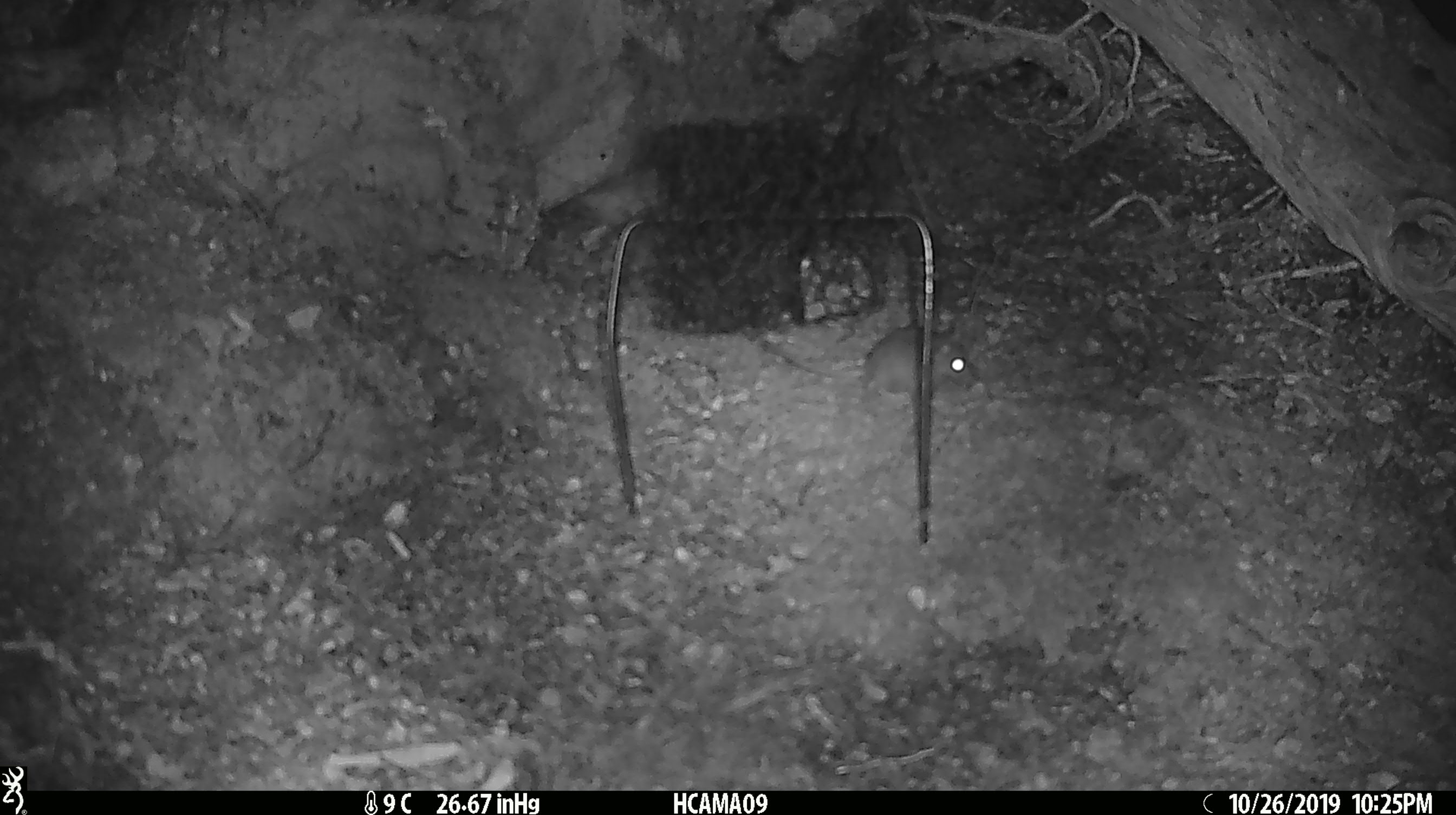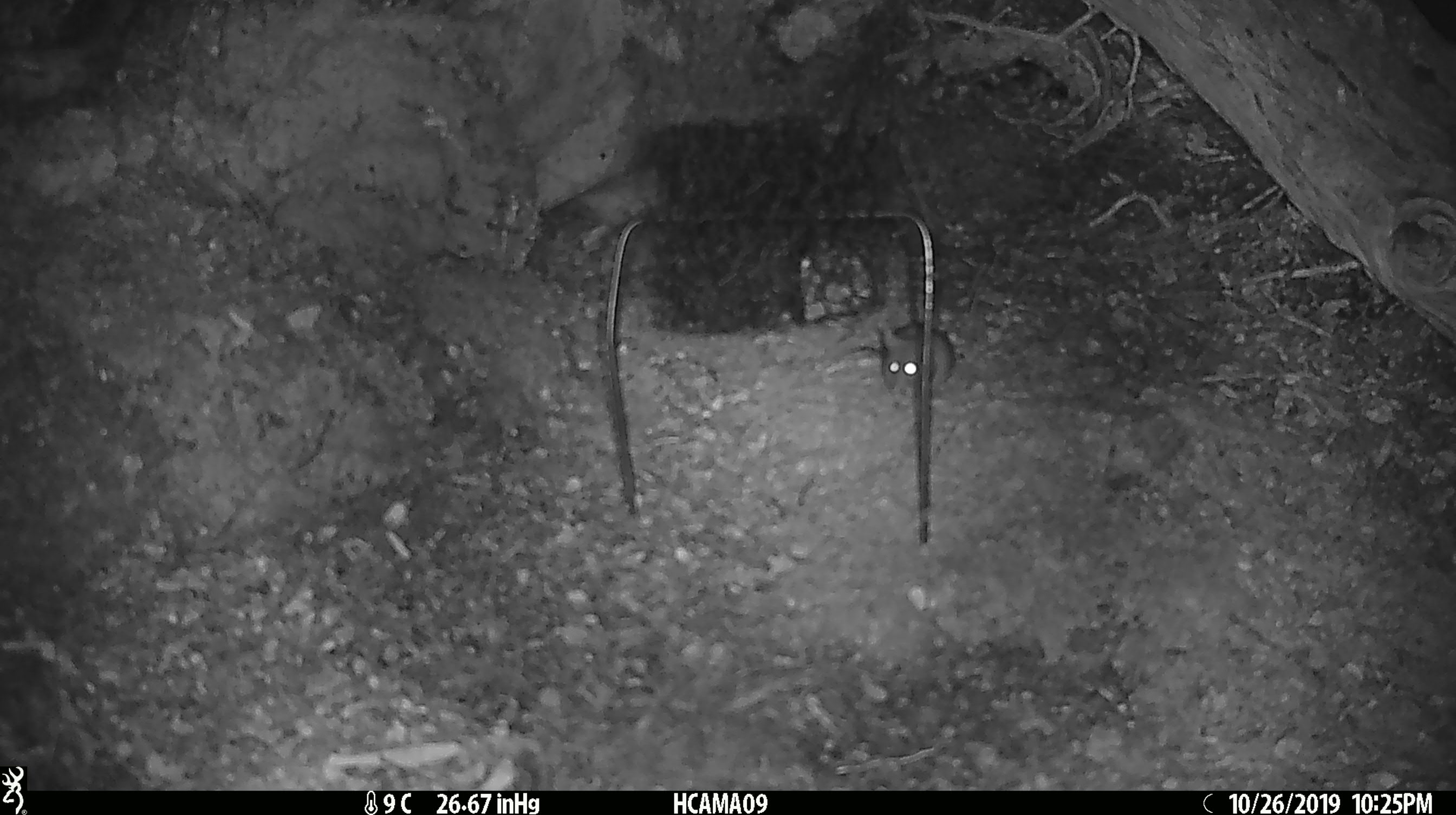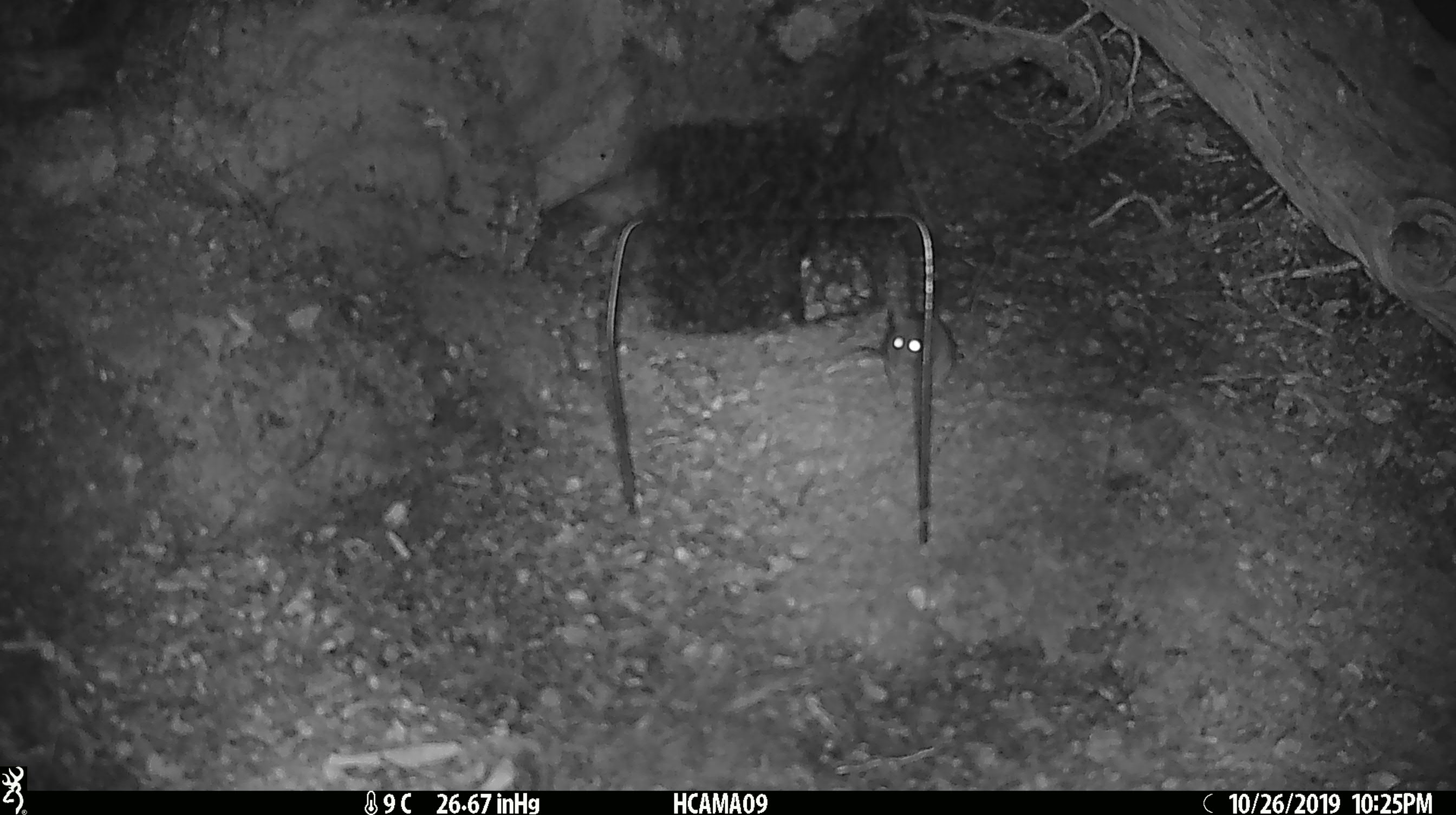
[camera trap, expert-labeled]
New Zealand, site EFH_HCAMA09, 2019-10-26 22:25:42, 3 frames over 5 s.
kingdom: Animalia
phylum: Chordata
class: Mammalia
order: Rodentia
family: Muridae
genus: Mus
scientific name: Mus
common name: mouse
Mouse (Mus).